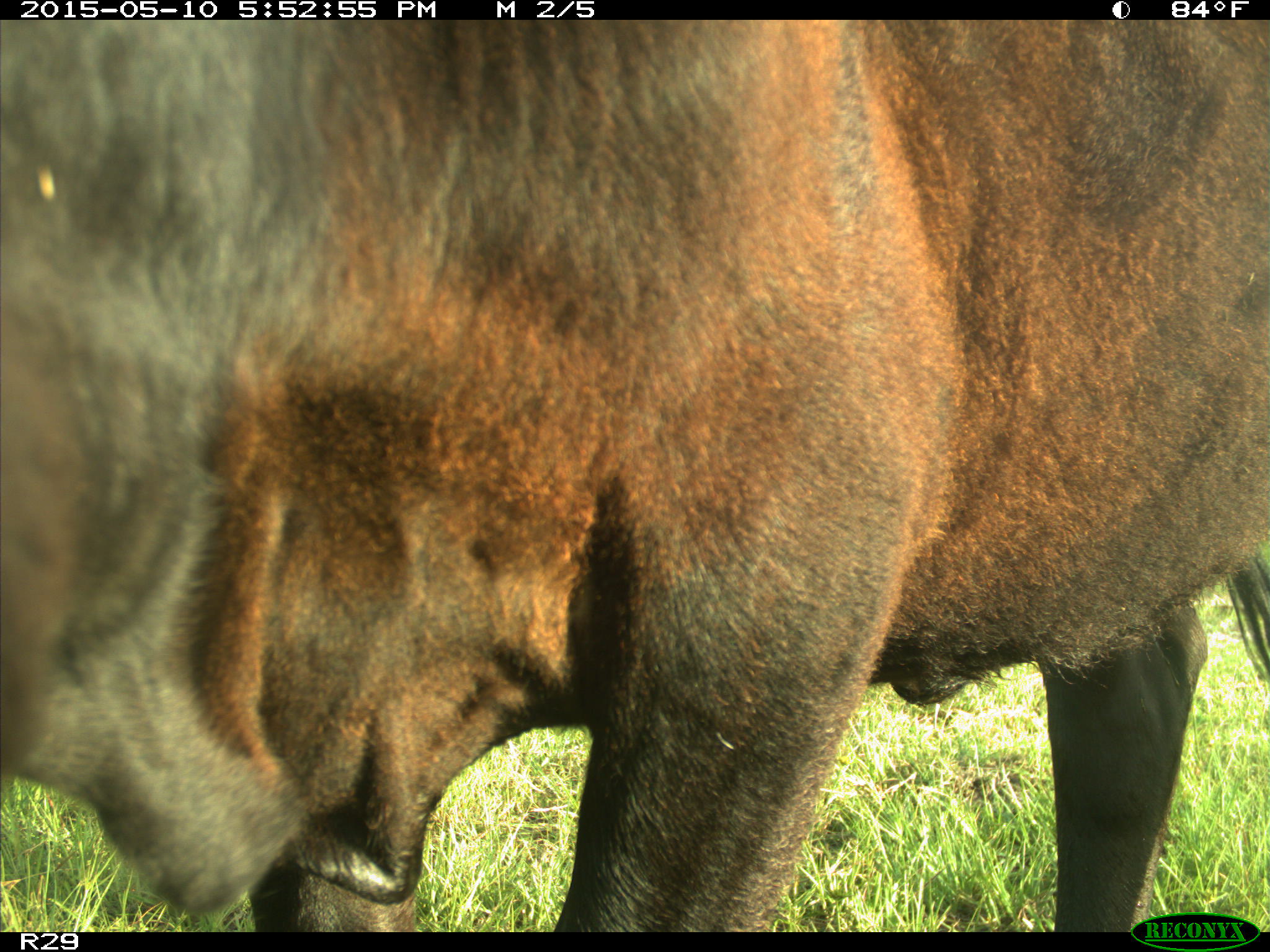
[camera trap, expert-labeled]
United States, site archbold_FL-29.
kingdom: Animalia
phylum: Chordata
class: Mammalia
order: Artiodactyla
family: Bovidae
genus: Bos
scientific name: Bos taurus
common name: domestic cow